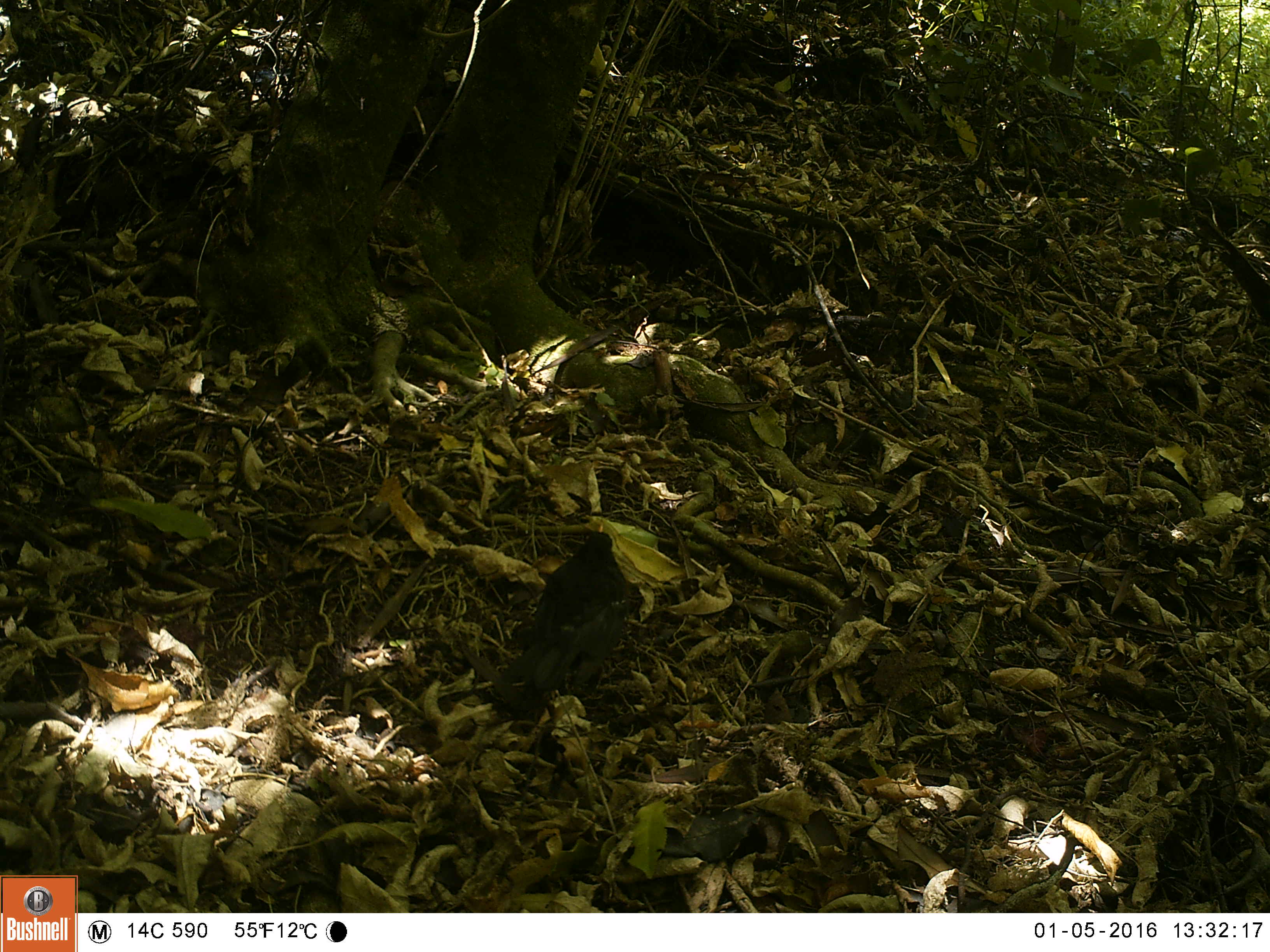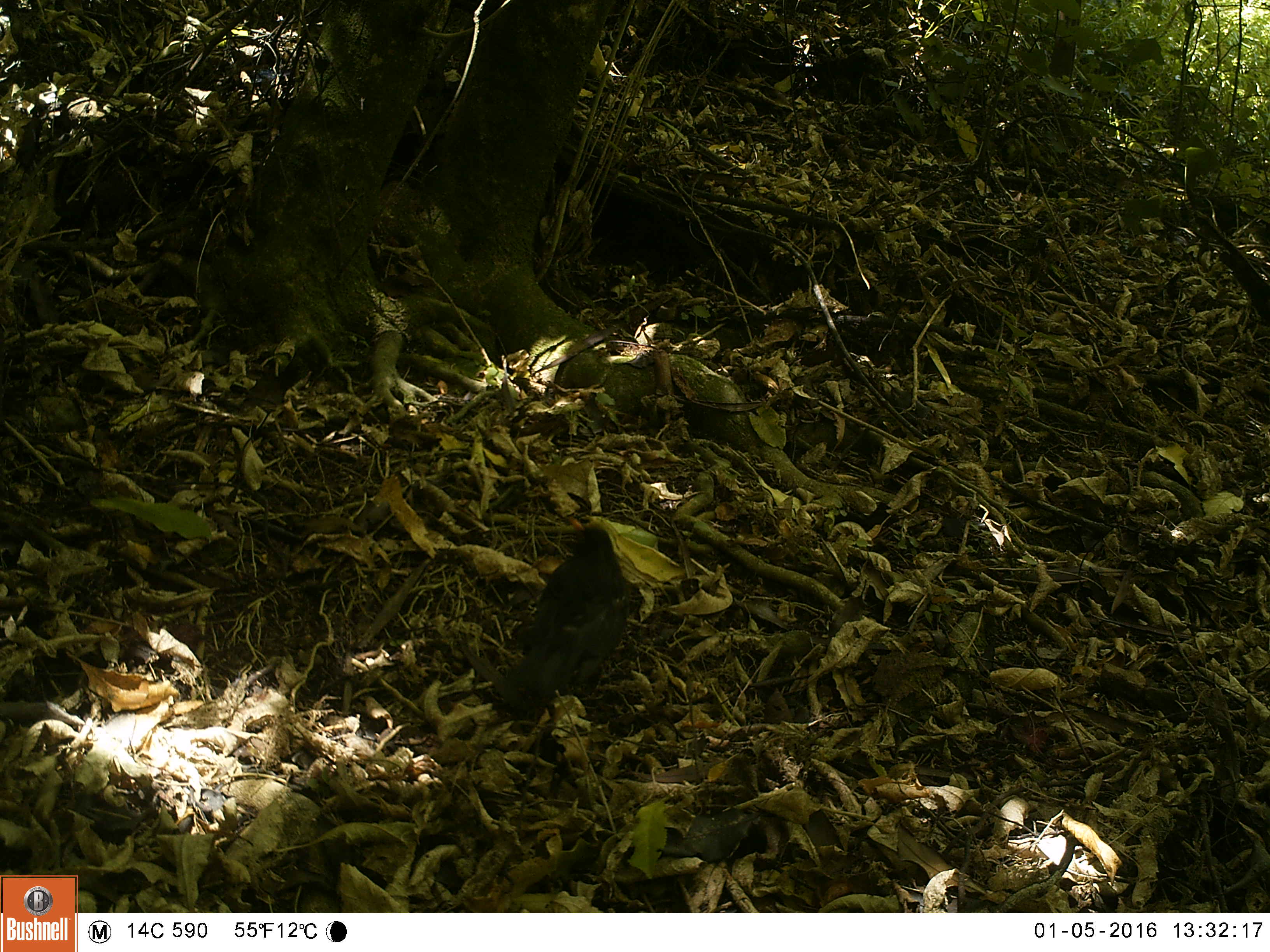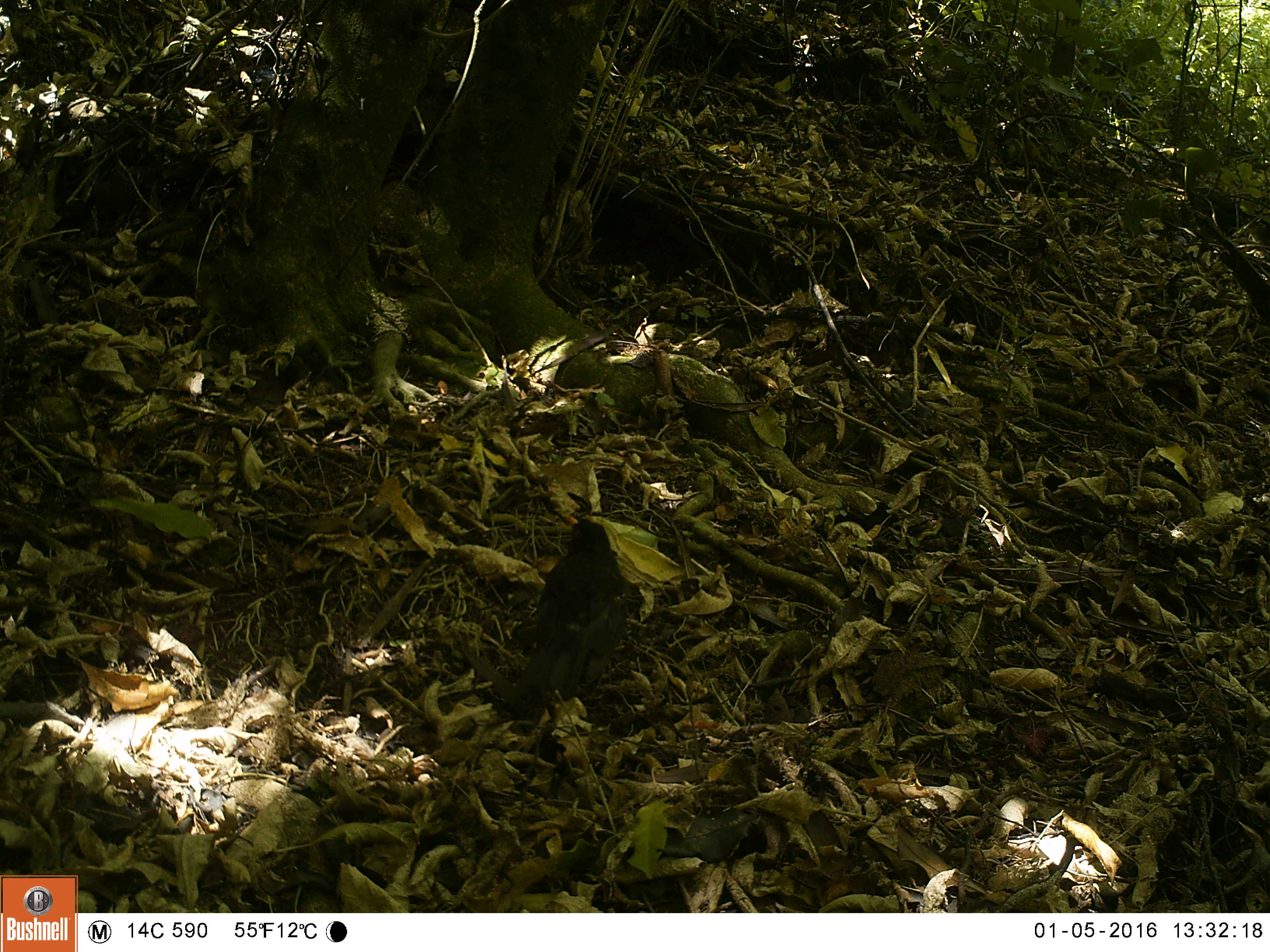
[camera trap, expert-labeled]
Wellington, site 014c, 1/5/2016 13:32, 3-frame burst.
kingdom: Animalia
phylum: Chordata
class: Aves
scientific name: Aves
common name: bird